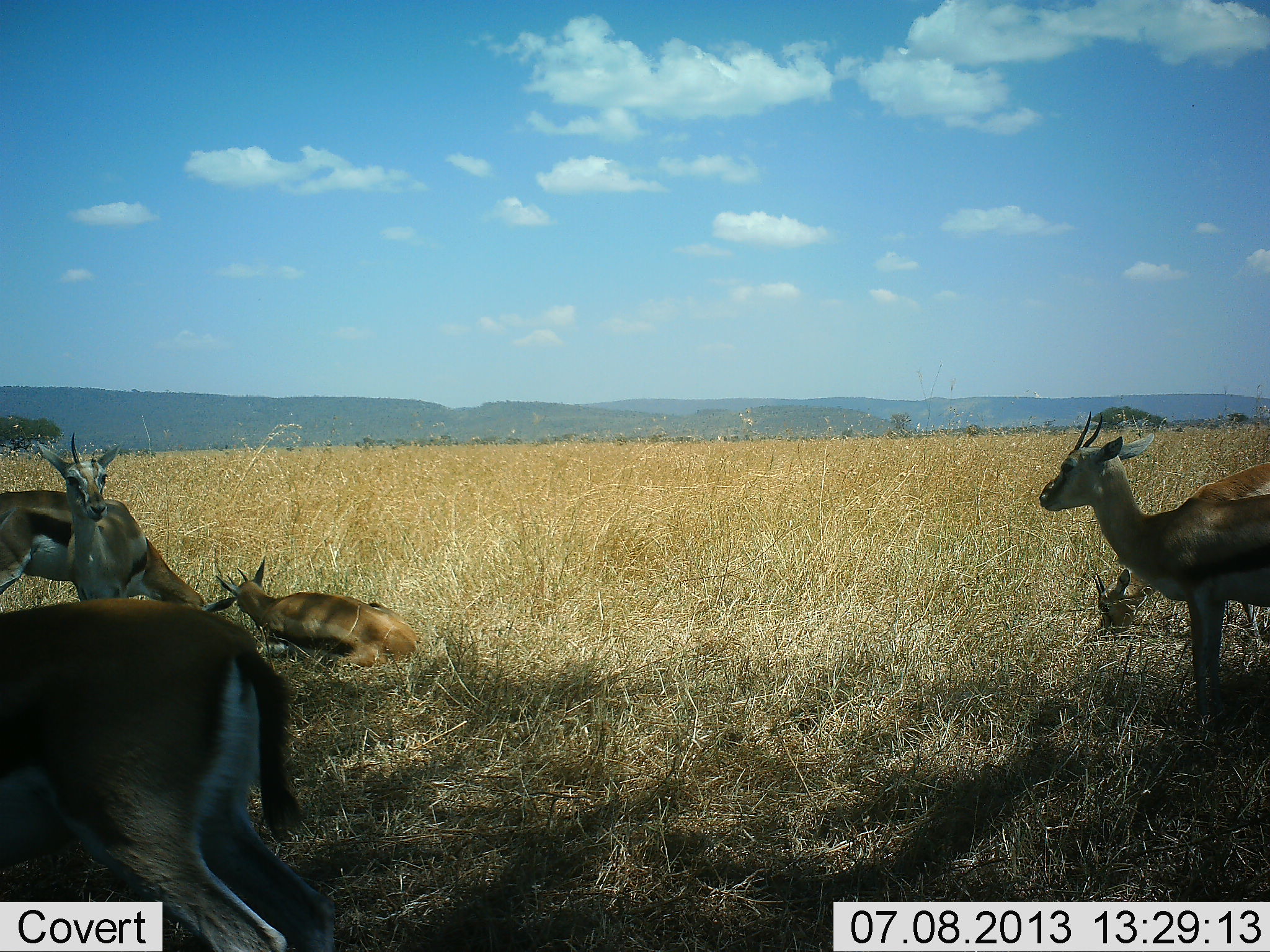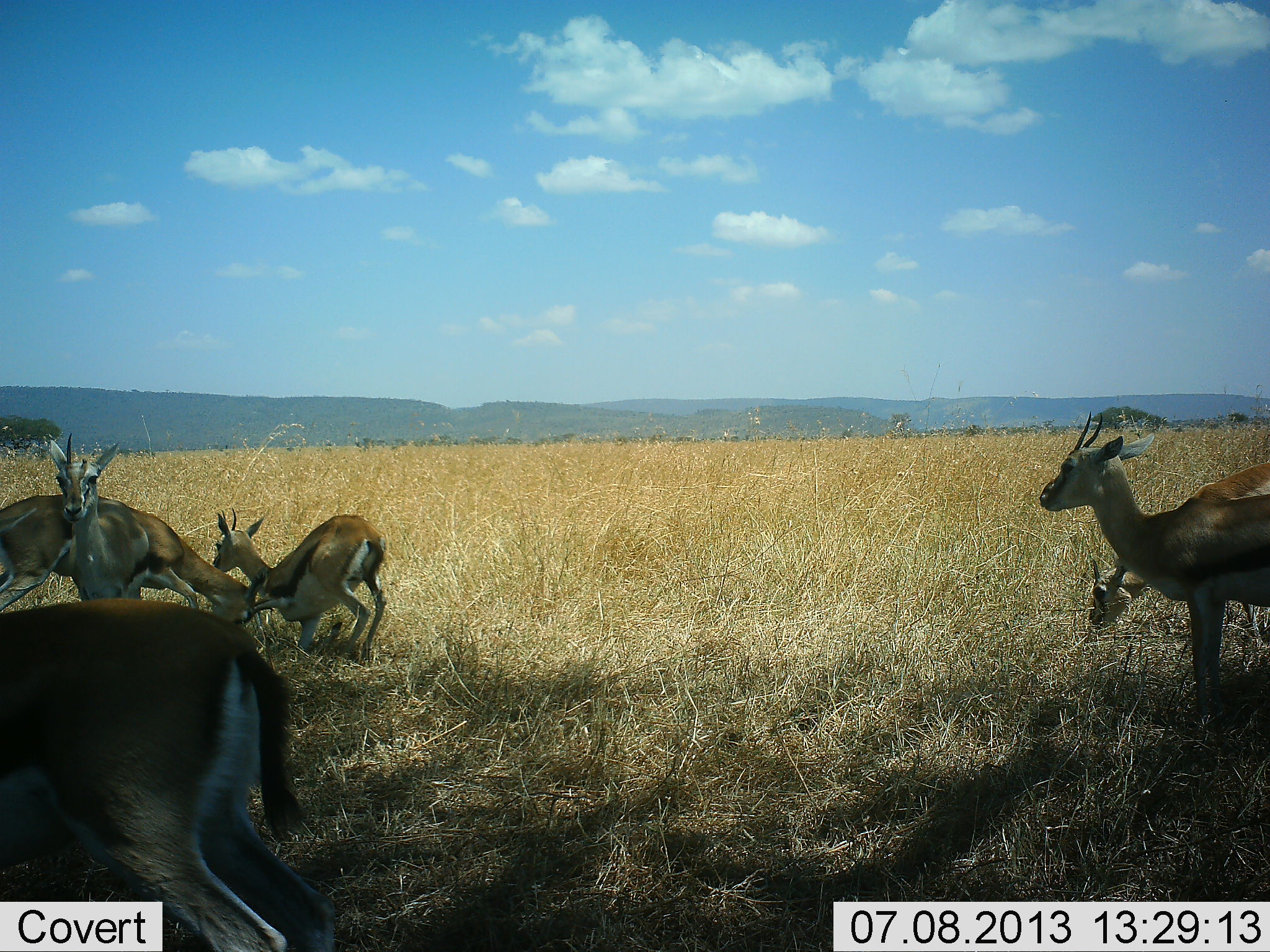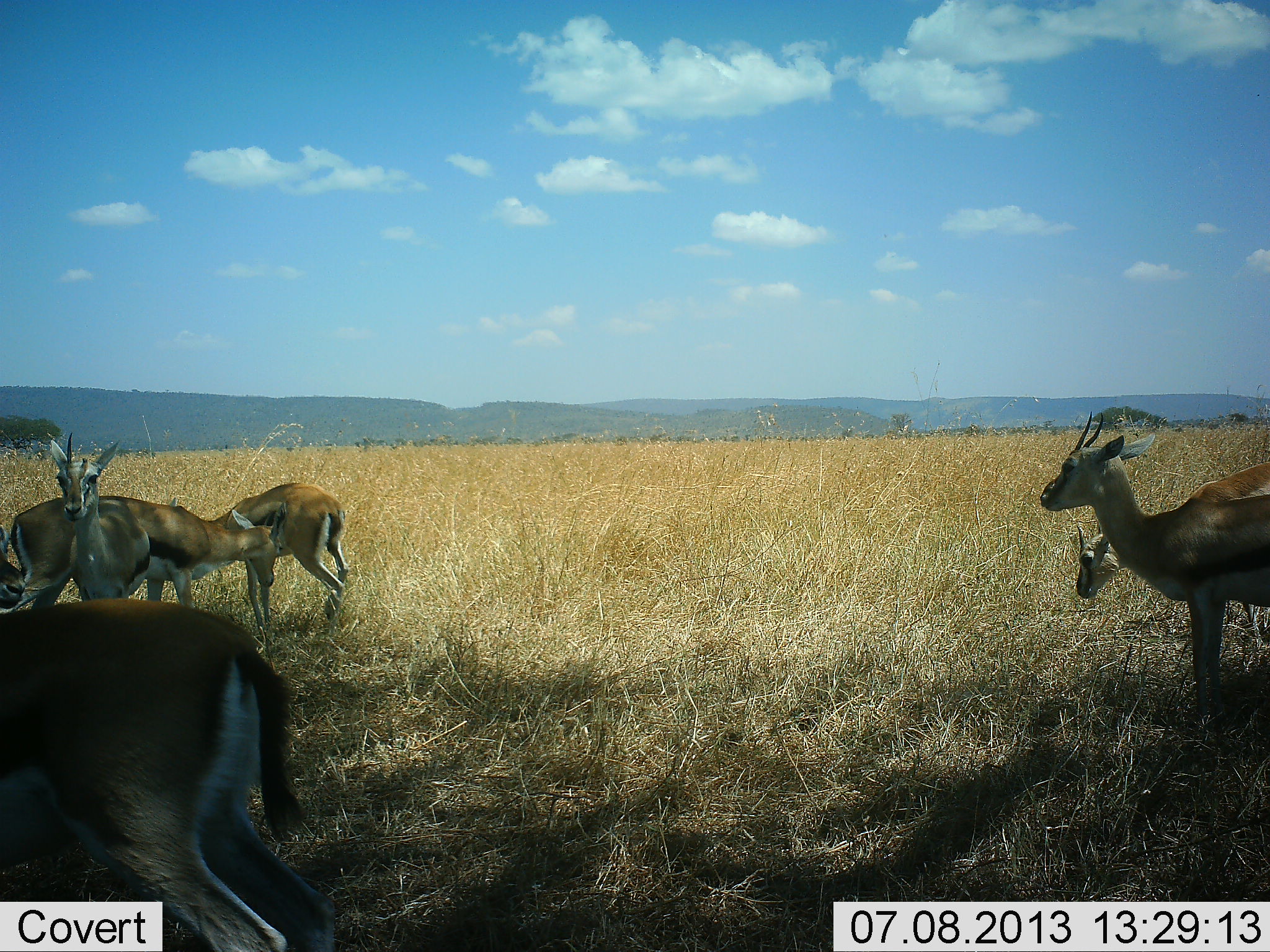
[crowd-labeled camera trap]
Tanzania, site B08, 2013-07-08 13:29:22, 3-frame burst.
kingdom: Animalia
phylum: Chordata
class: Mammalia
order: Artiodactyla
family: Bovidae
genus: Eudorcas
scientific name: Eudorcas thomsonii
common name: thomson's gazelle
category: gazellethomsons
Gazellethomsons (thomson's gazelle) (Eudorcas thomsonii), count 6. Behavior (volunteer vote fractions): standing 74%, resting 58%, moving 18%, interacting 32%. Young present (vote fraction): 5%. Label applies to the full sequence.